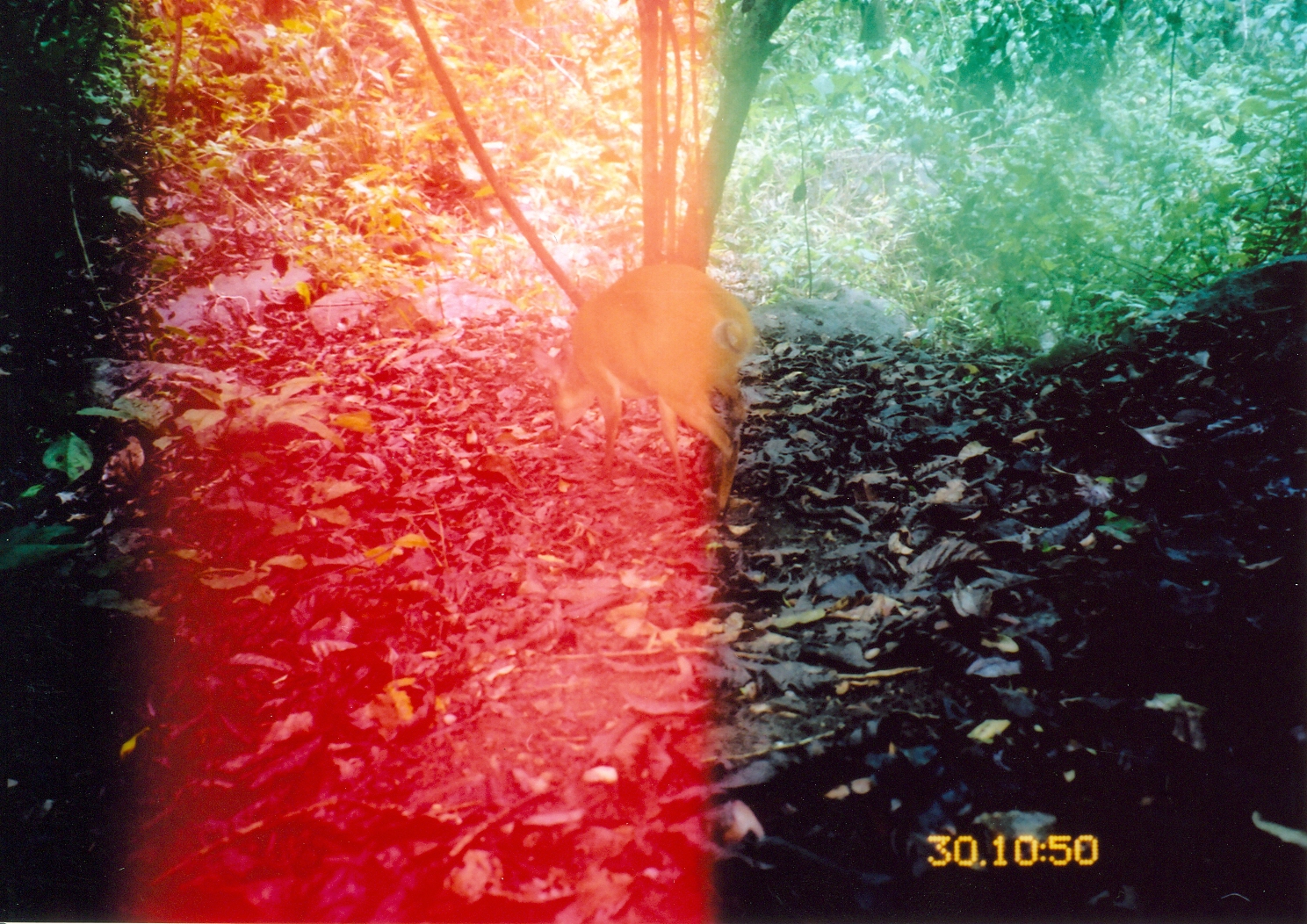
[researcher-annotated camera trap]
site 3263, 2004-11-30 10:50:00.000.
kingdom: Animalia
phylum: Chordata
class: Mammalia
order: Artiodactyla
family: Bovidae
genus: Cephalophus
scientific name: Cephalophus harveyi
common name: harvey's duiker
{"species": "Cephalophus harveyi (harvey's duiker)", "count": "1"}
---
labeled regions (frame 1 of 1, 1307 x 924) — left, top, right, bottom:
cephalophus harveyi: 528, 261, 753, 519